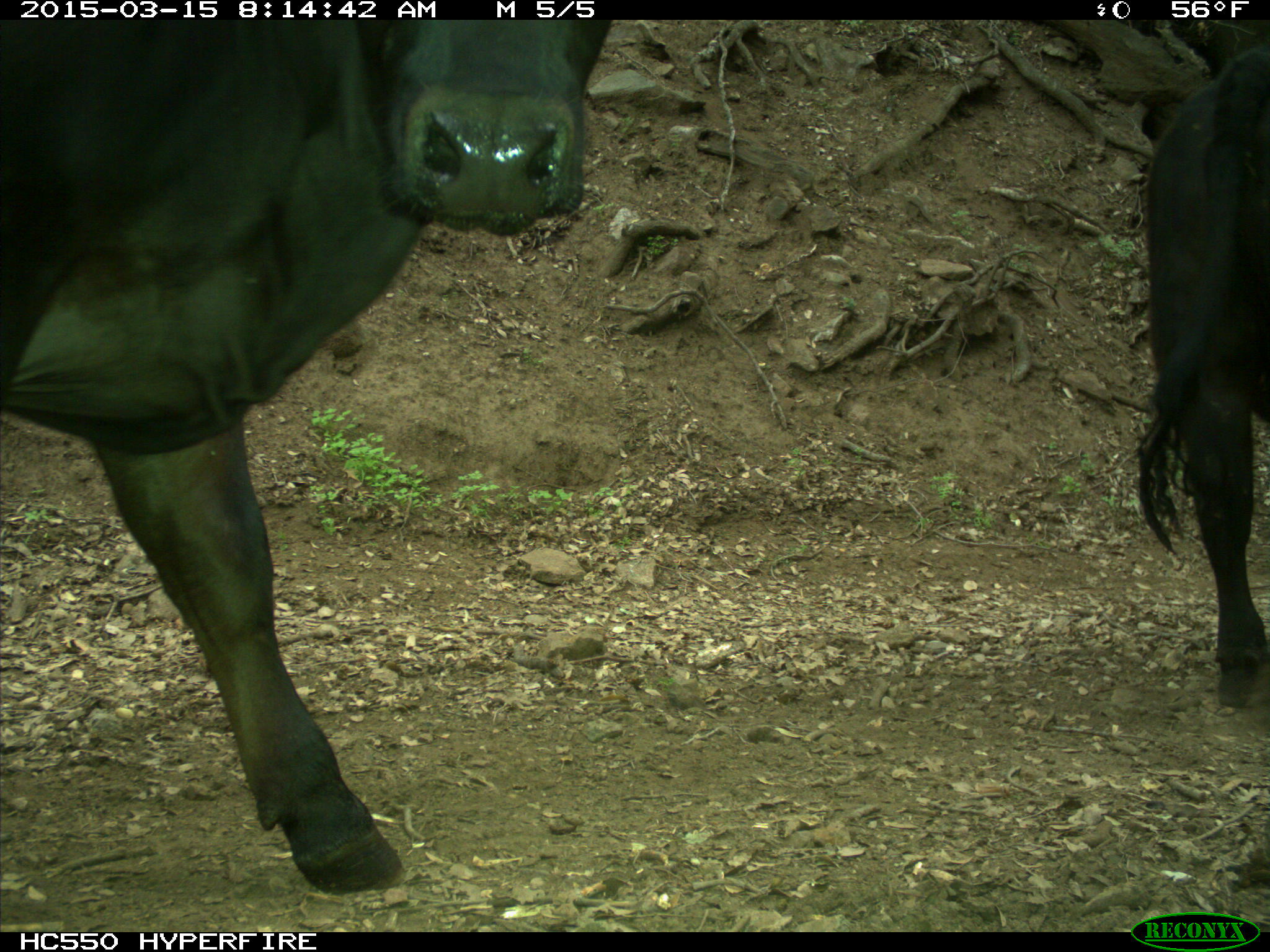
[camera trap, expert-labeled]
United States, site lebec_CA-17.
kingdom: Animalia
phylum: Chordata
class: Mammalia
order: Artiodactyla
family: Bovidae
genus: Bos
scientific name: Bos taurus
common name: domestic cow